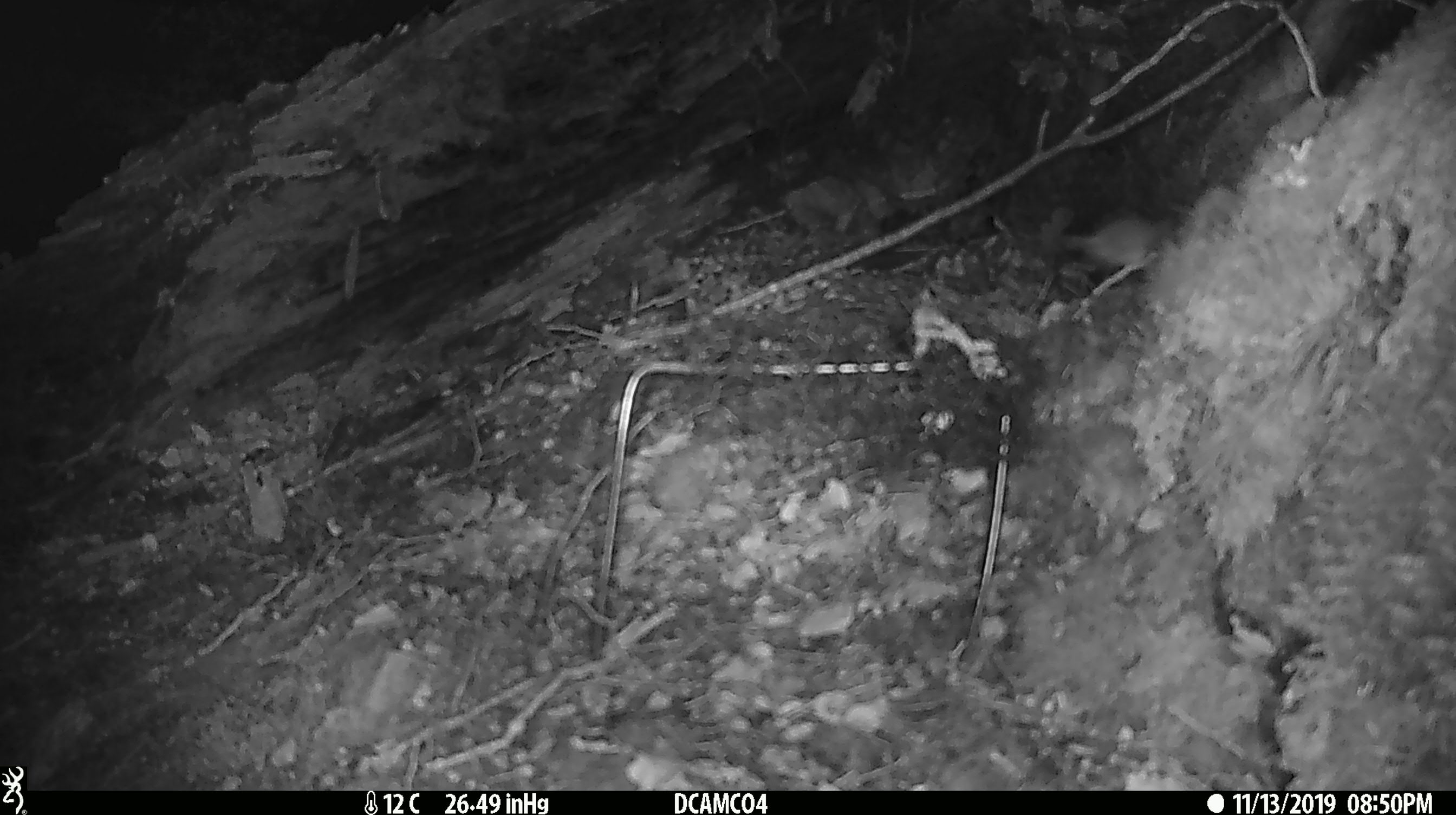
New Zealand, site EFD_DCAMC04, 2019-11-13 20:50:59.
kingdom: Animalia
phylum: Chordata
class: Mammalia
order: Rodentia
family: Muridae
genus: Mus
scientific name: Mus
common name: mouse